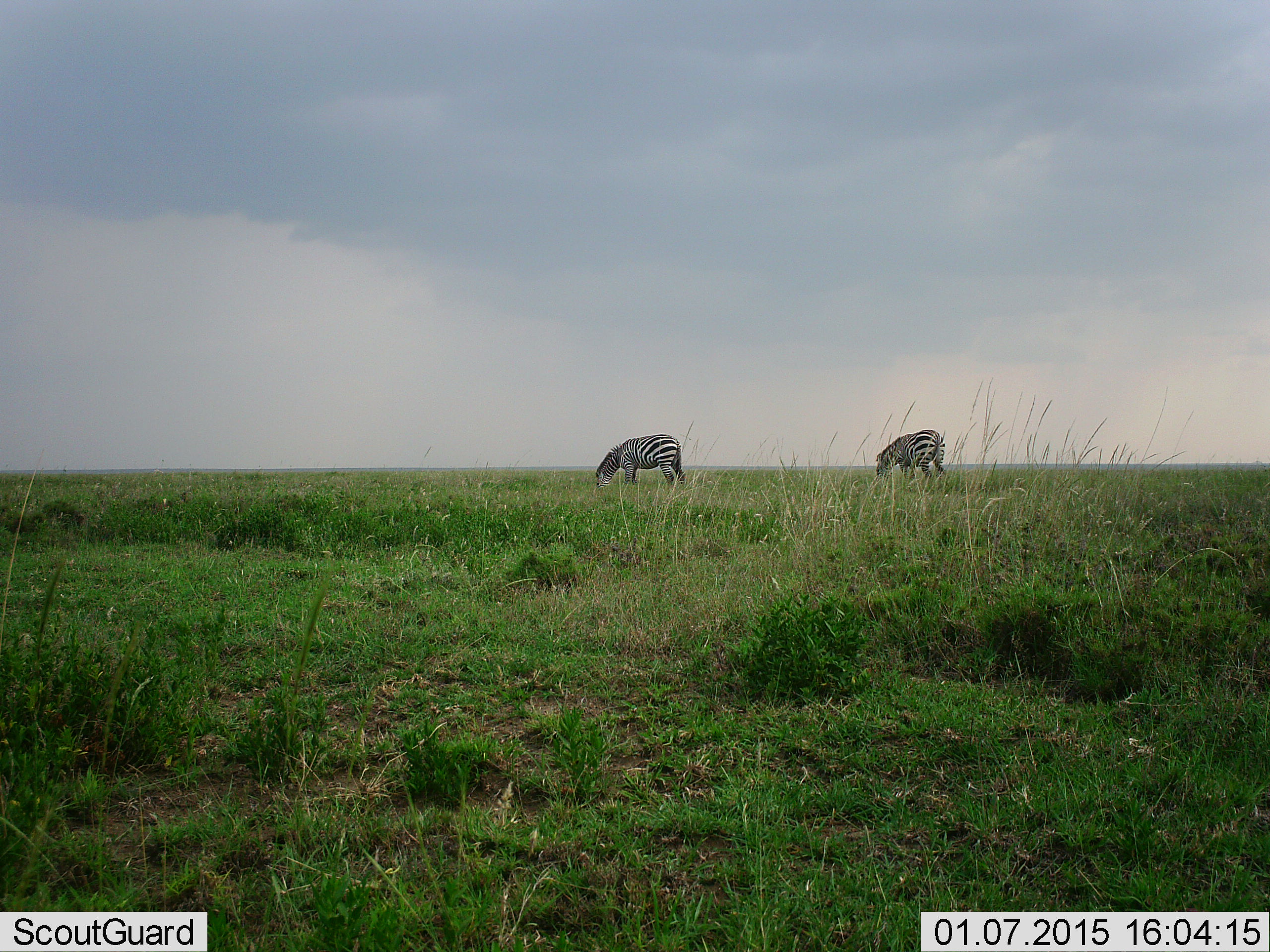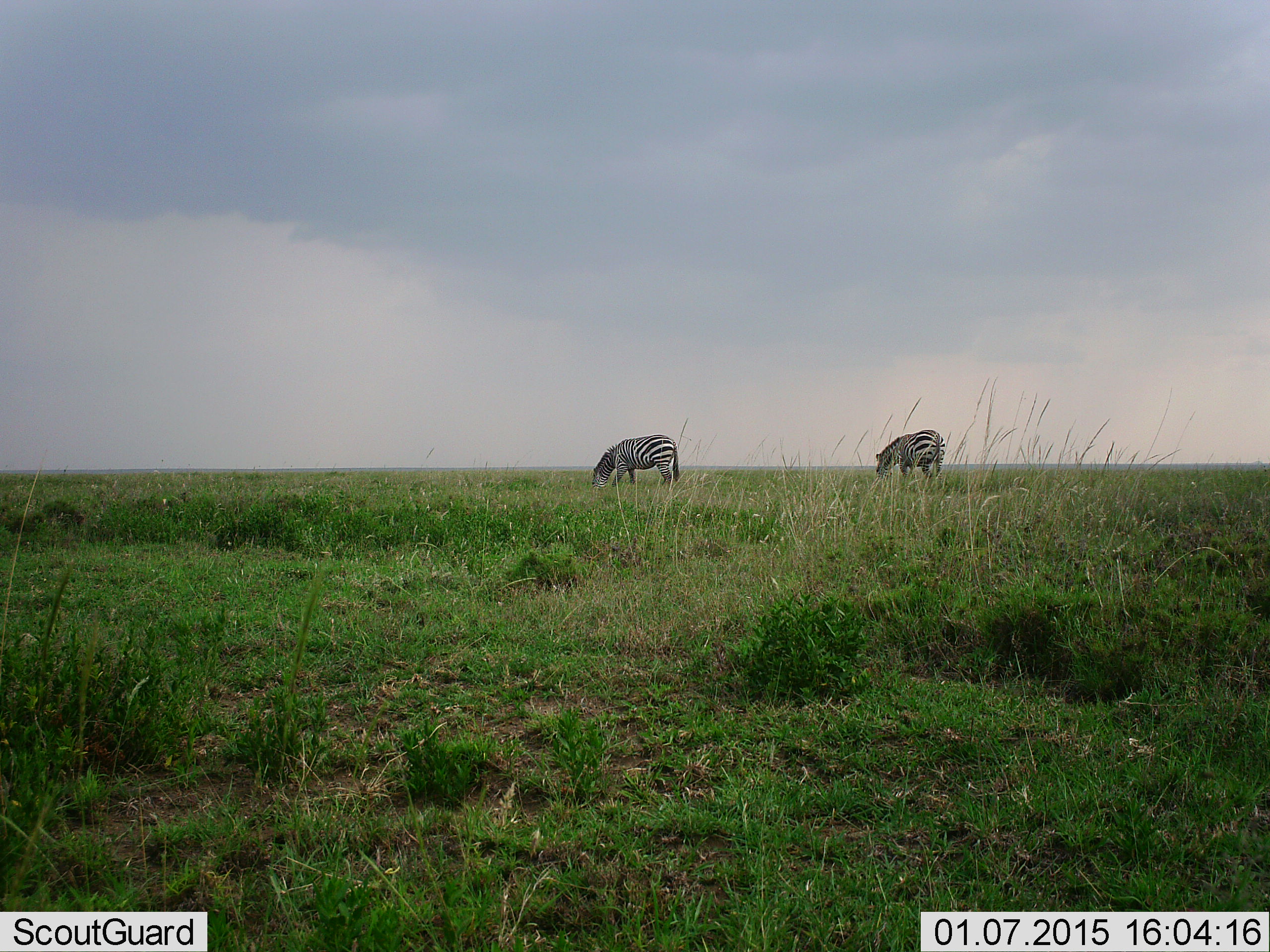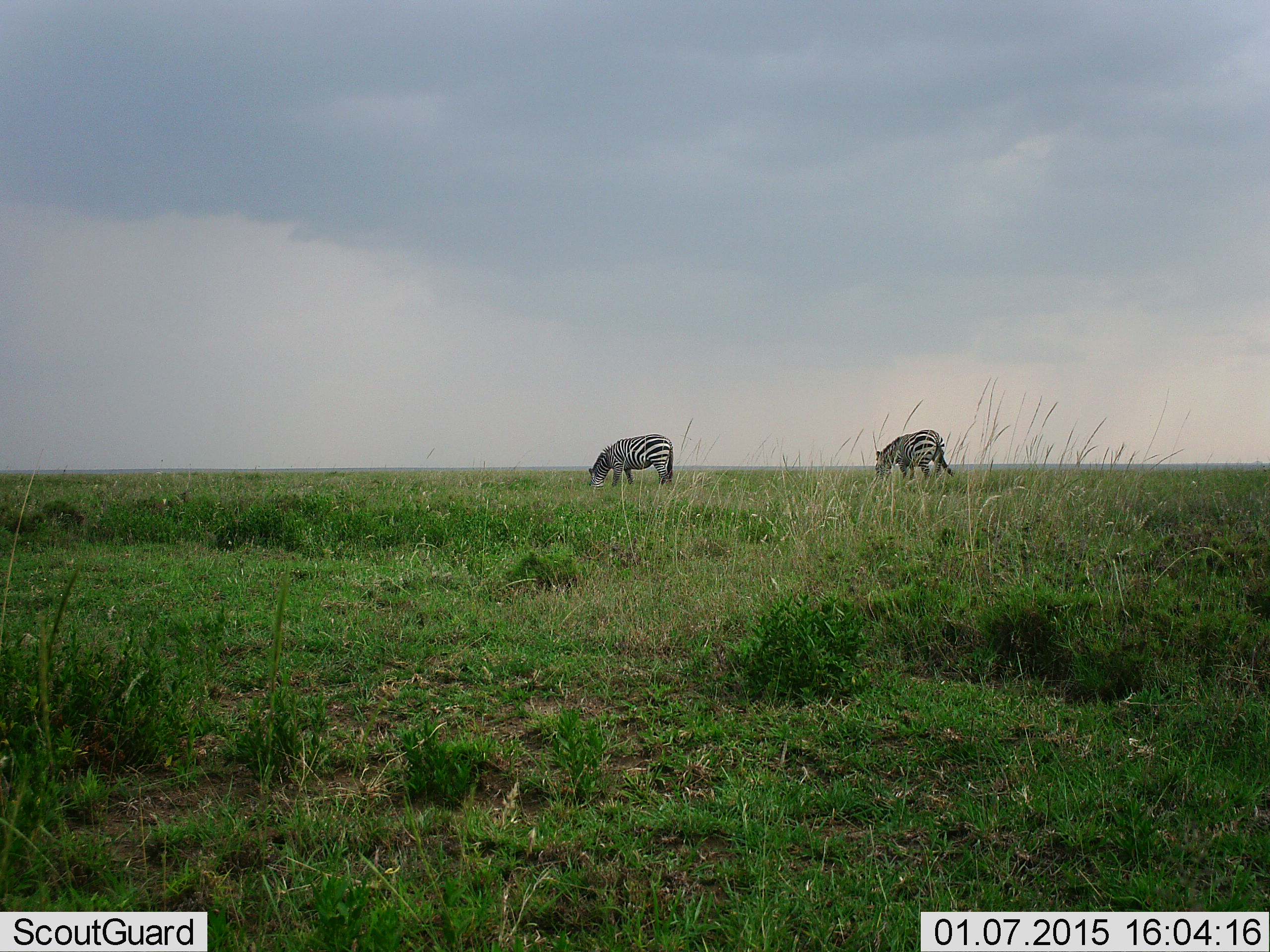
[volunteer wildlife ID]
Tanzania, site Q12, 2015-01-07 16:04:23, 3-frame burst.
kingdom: Animalia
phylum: Chordata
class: Mammalia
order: Perissodactyla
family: Equidae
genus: Equus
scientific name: Equus quagga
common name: plains zebra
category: zebra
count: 2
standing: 20%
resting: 0%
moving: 20%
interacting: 0%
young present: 0%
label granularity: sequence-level